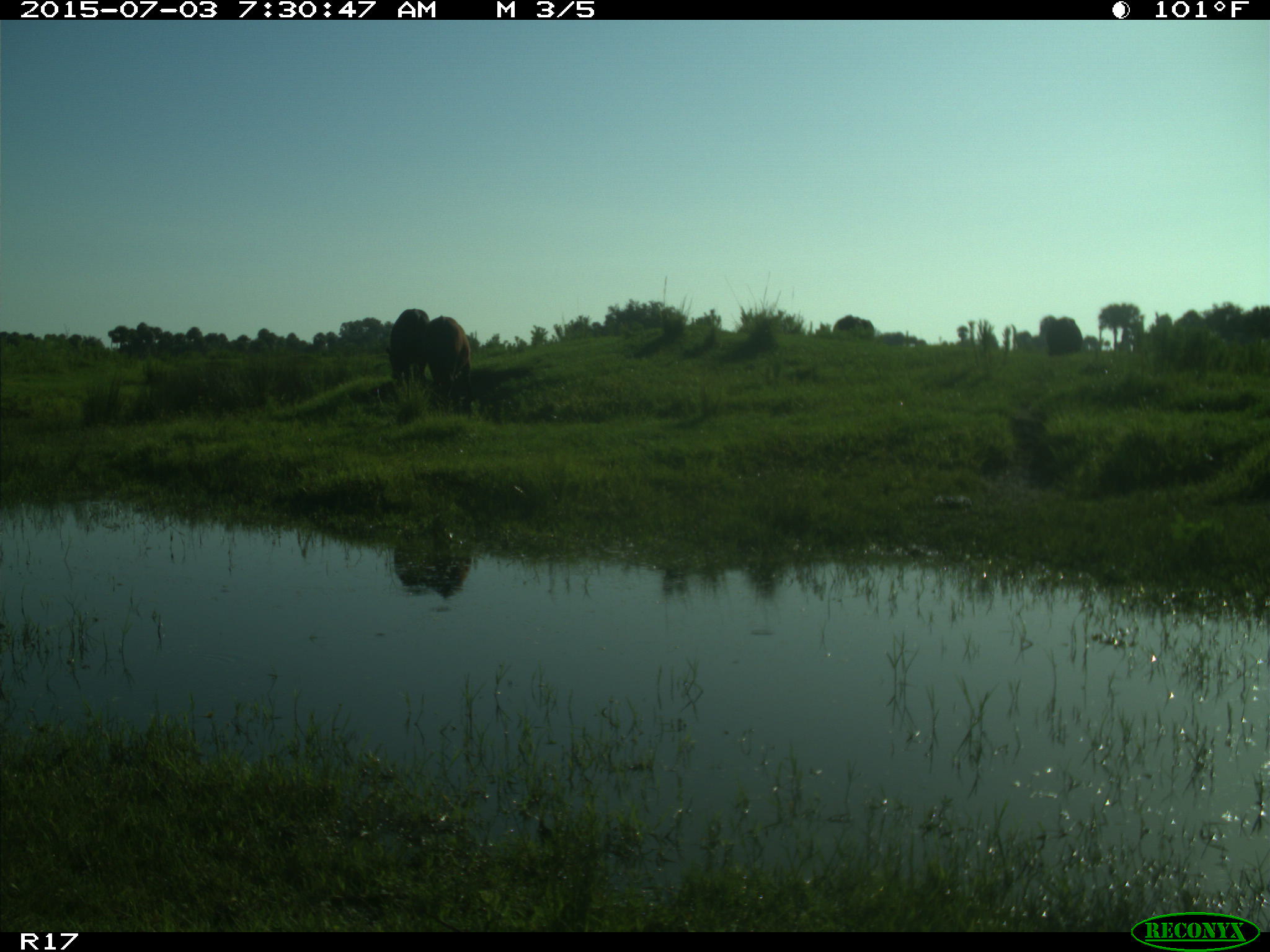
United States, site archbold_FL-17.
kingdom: Animalia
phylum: Chordata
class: Mammalia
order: Artiodactyla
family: Bovidae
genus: Bos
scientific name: Bos taurus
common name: domestic cow